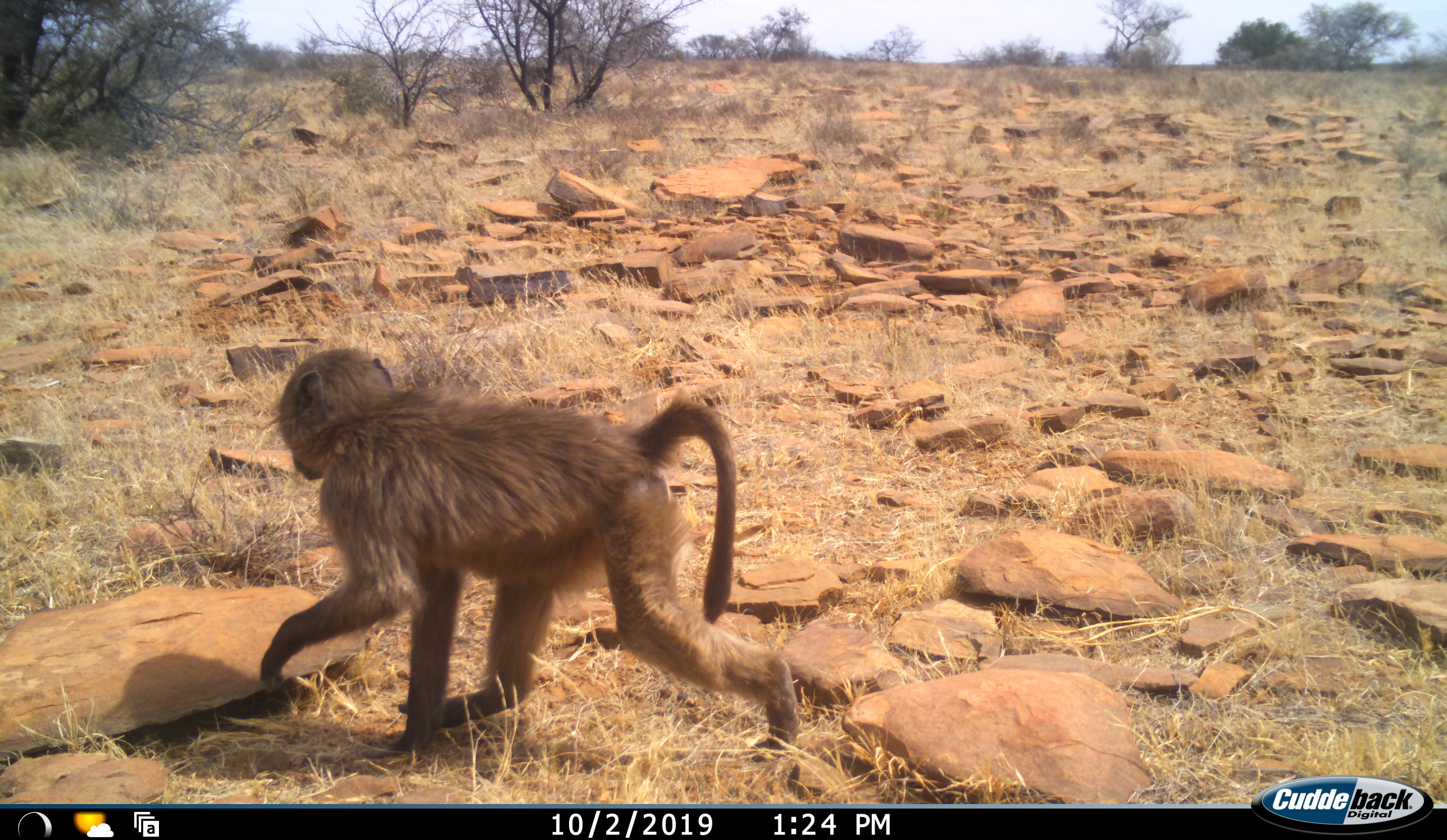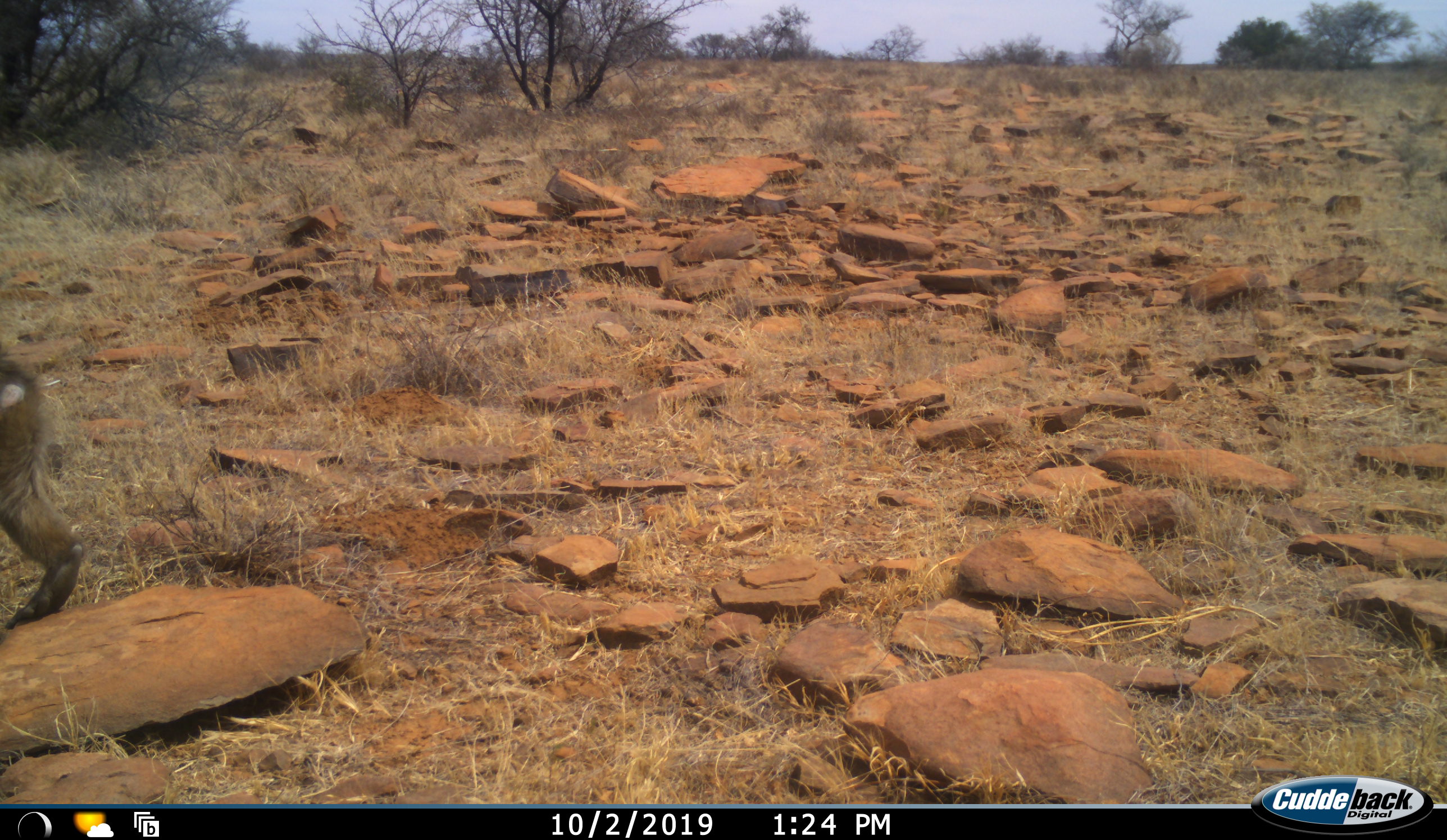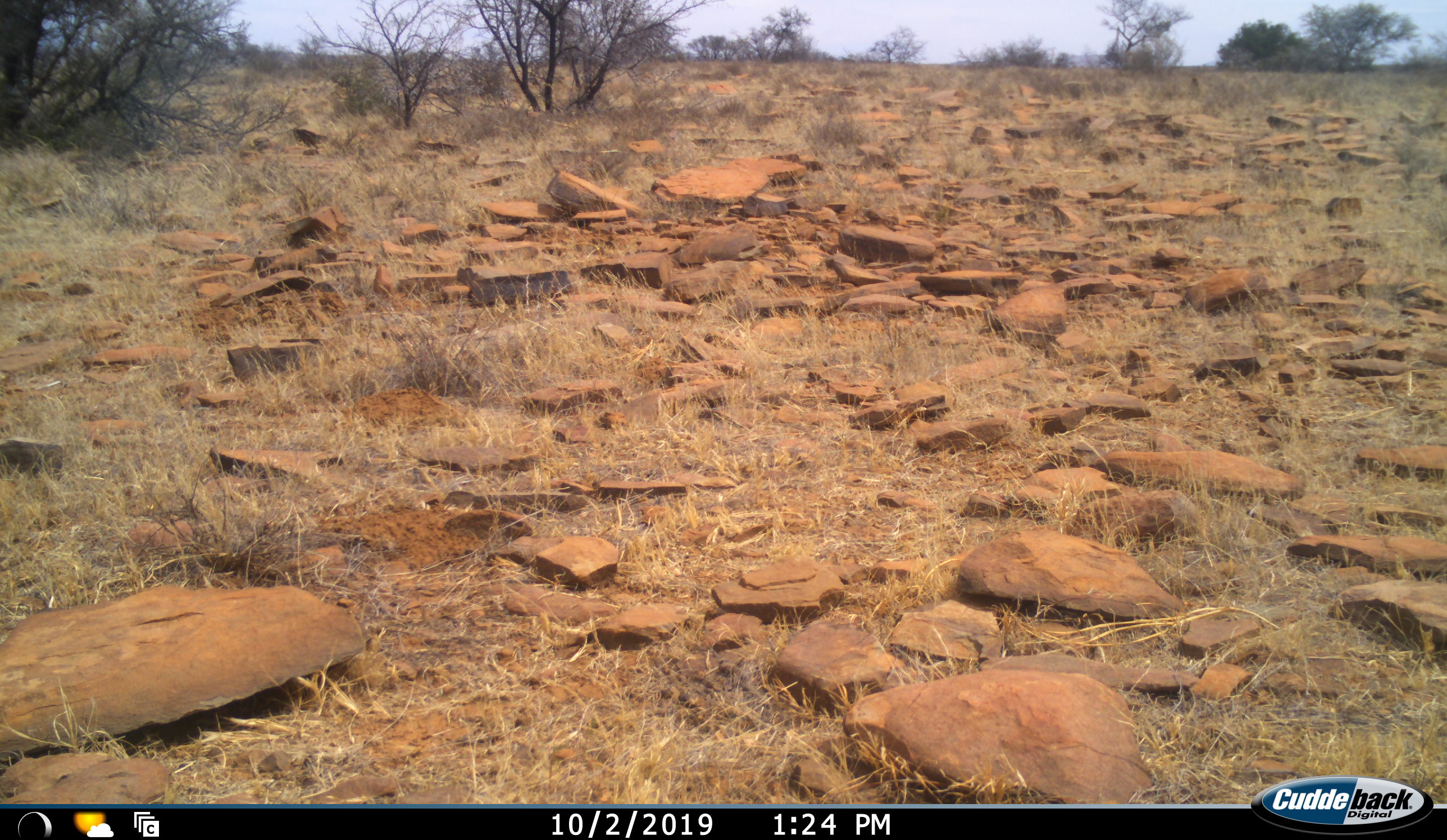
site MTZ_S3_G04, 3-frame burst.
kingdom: Animalia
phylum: Chordata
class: Mammalia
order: Primates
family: Cercopithecidae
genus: Chlorocebus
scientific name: Chlorocebus pygerythrus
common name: vervet monkey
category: monkeyvervet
Monkeyvervet (vervet monkey) (Chlorocebus pygerythrus), count 1. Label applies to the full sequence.